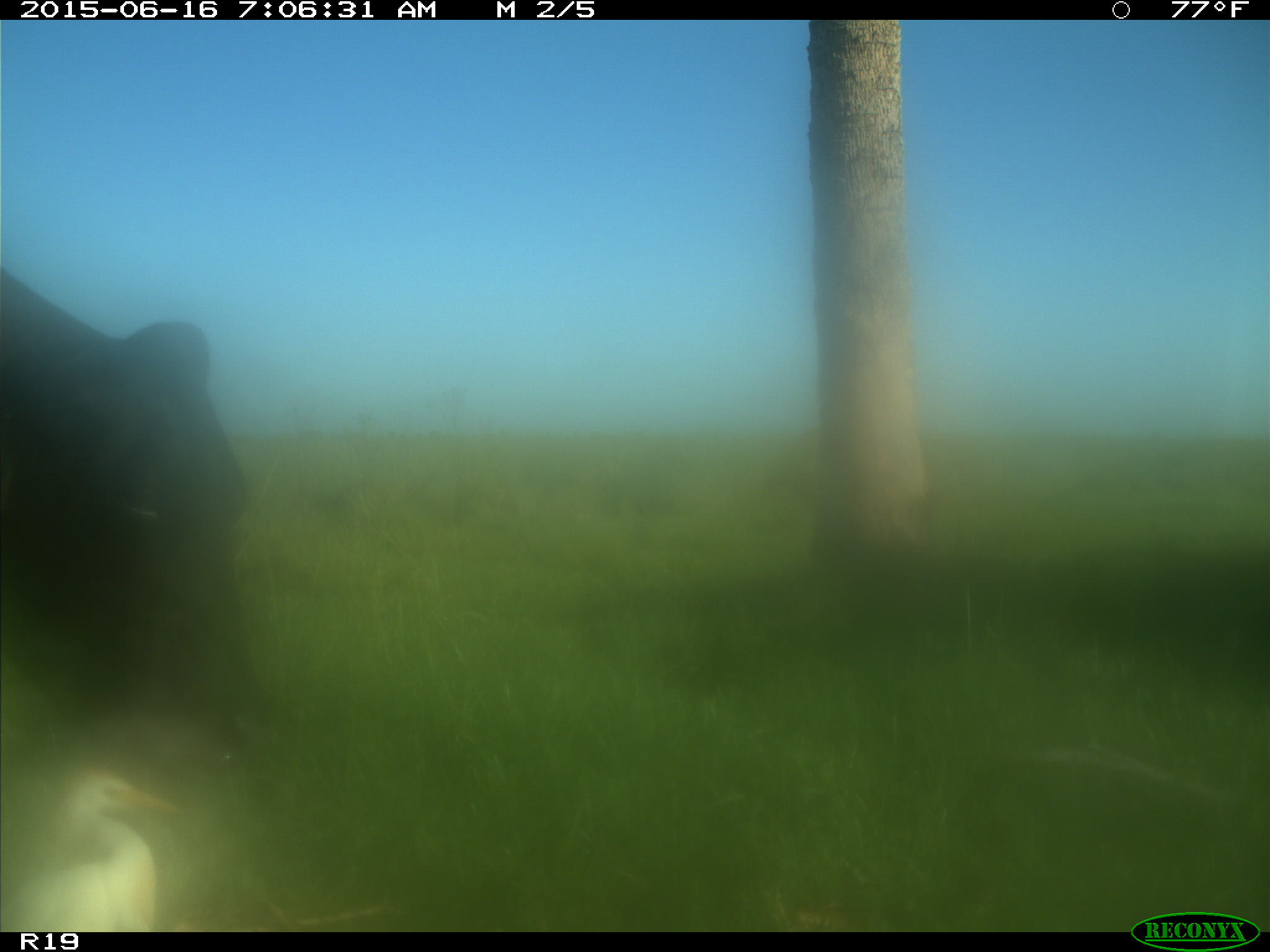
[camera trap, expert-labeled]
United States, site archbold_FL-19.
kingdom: Animalia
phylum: Chordata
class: Mammalia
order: Artiodactyla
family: Bovidae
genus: Bos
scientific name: Bos taurus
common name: domestic cow